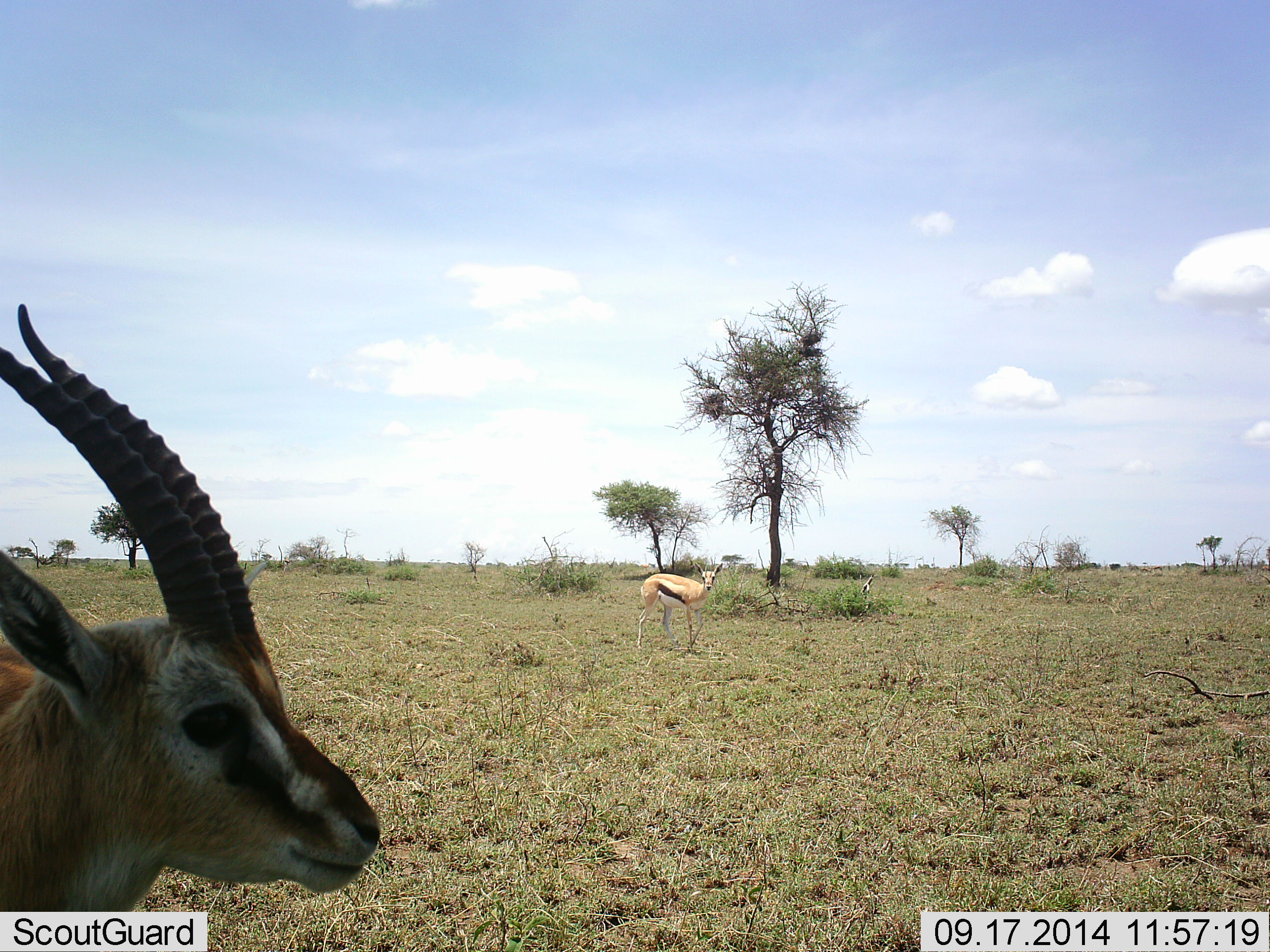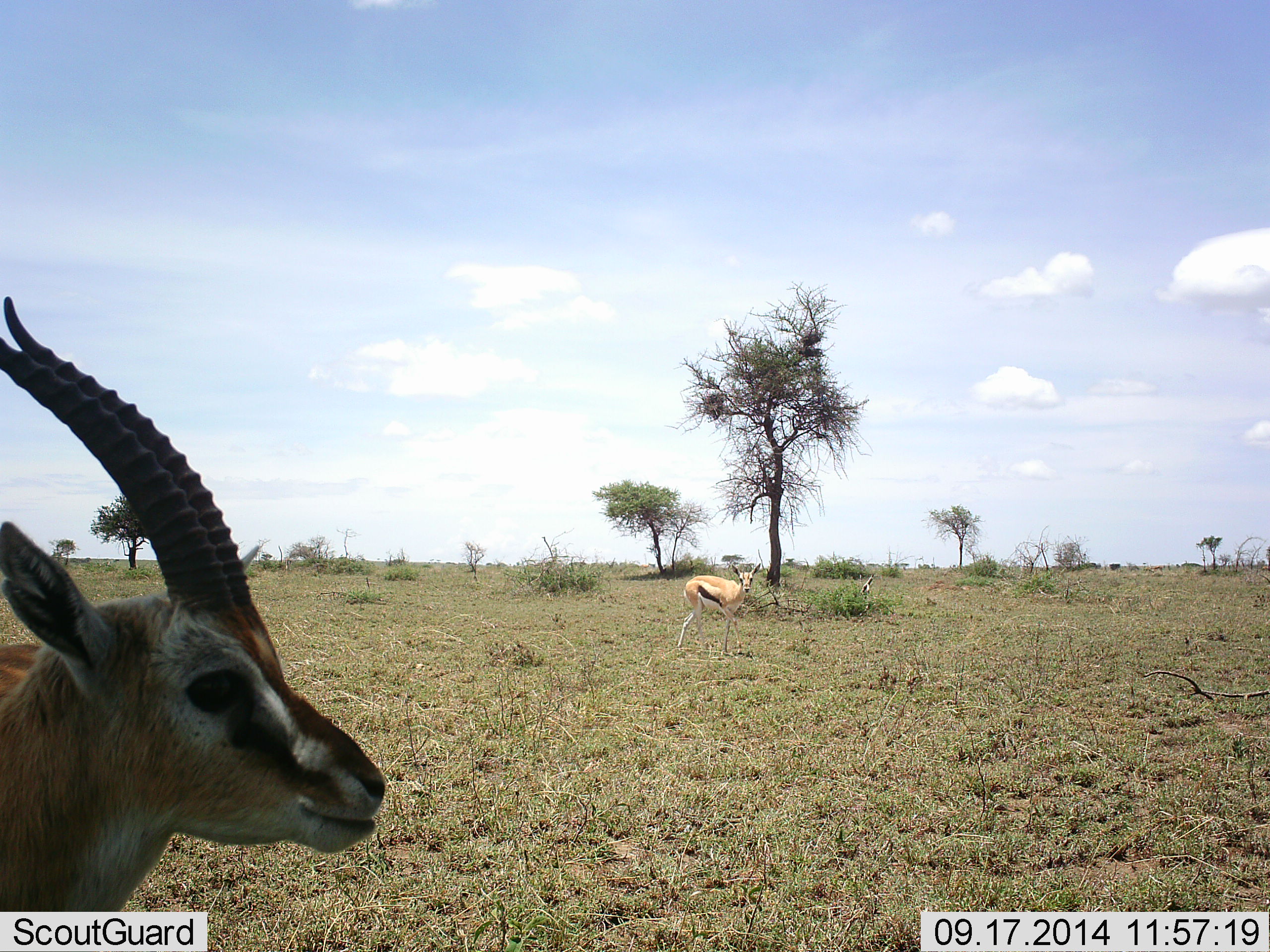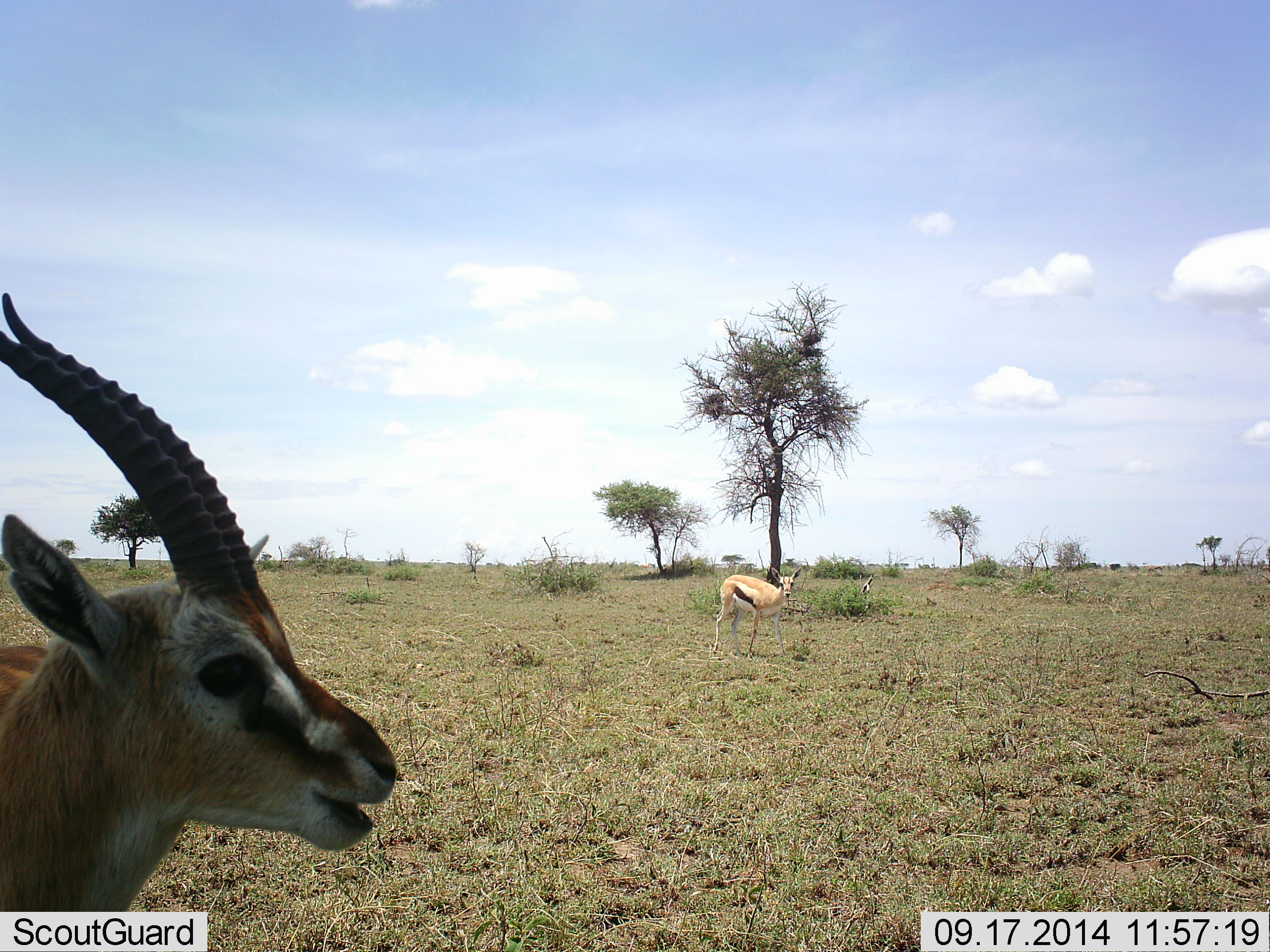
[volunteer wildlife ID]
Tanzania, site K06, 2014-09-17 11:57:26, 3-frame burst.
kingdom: Animalia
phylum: Chordata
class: Mammalia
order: Artiodactyla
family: Bovidae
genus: Eudorcas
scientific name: Eudorcas thomsonii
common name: thomson's gazelle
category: gazellethomsons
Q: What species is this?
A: Gazellethomsons (thomson's gazelle) (Eudorcas thomsonii).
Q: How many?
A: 2.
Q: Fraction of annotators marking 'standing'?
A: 80%.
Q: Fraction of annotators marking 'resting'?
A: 0%.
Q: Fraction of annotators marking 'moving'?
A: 70%.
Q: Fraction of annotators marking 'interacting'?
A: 0%.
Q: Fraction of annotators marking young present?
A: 10%.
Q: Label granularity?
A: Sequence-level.